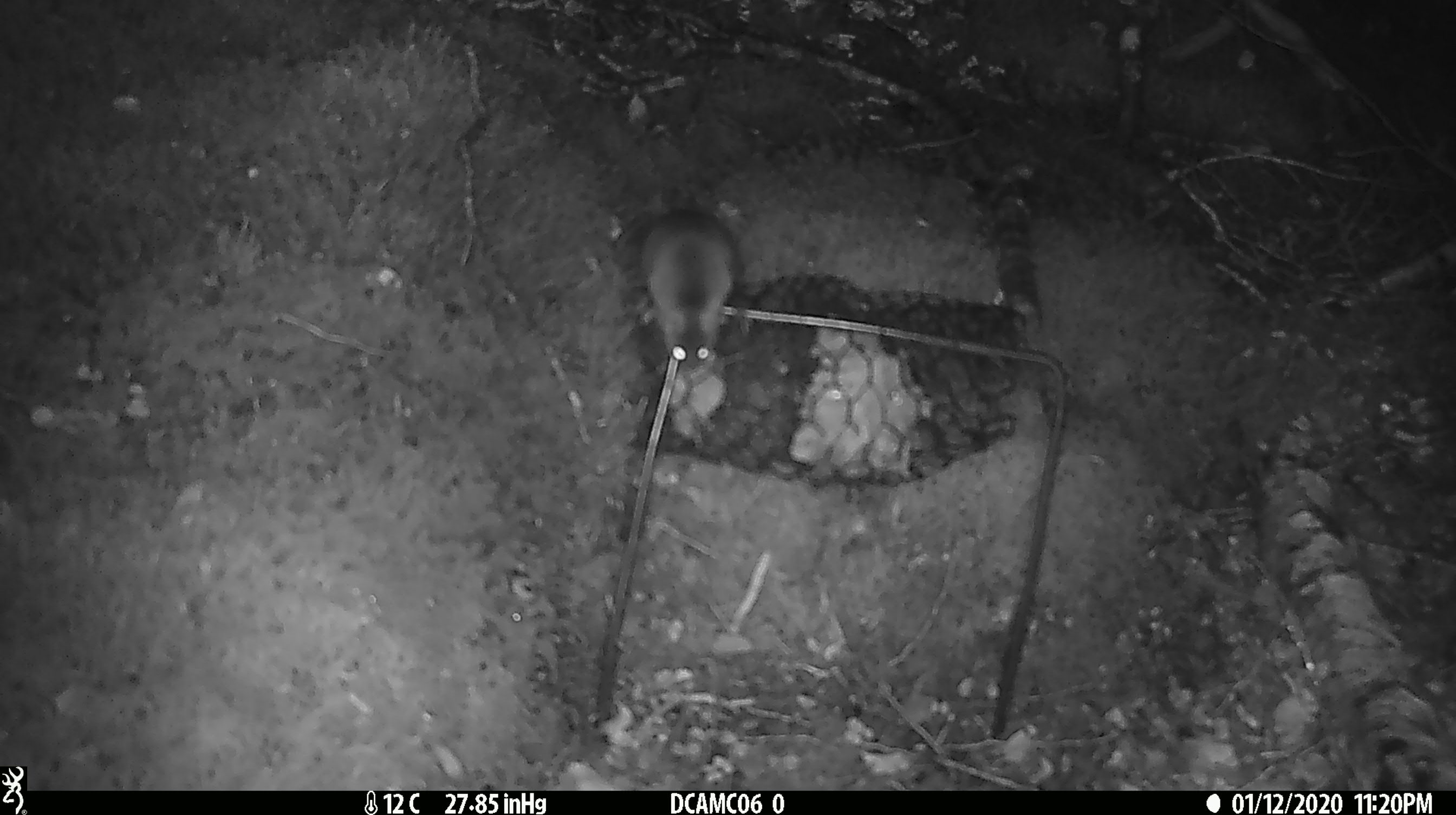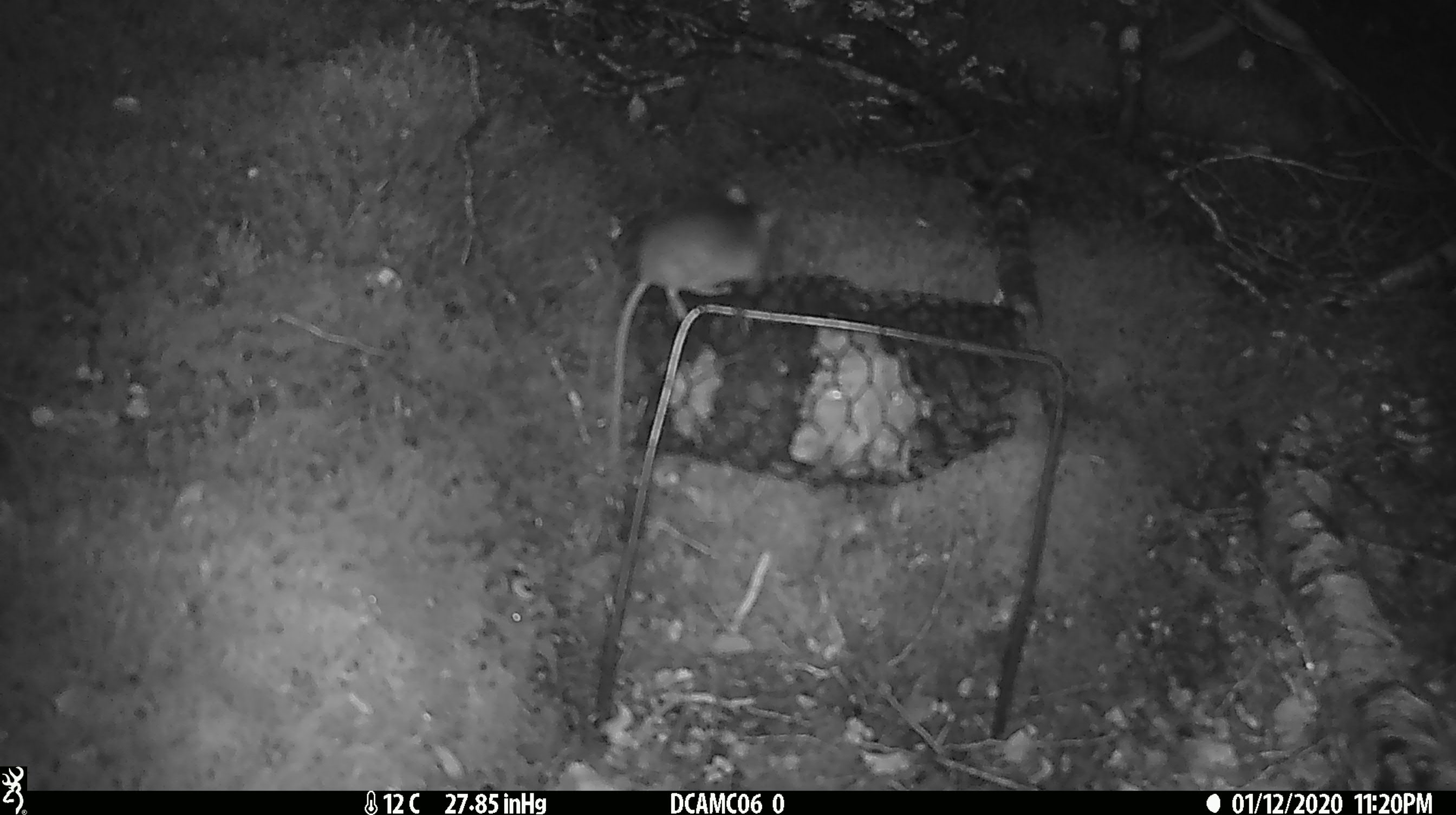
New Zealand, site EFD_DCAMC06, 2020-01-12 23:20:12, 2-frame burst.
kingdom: Animalia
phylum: Chordata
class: Mammalia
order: Rodentia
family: Muridae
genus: Mus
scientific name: Mus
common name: mouse